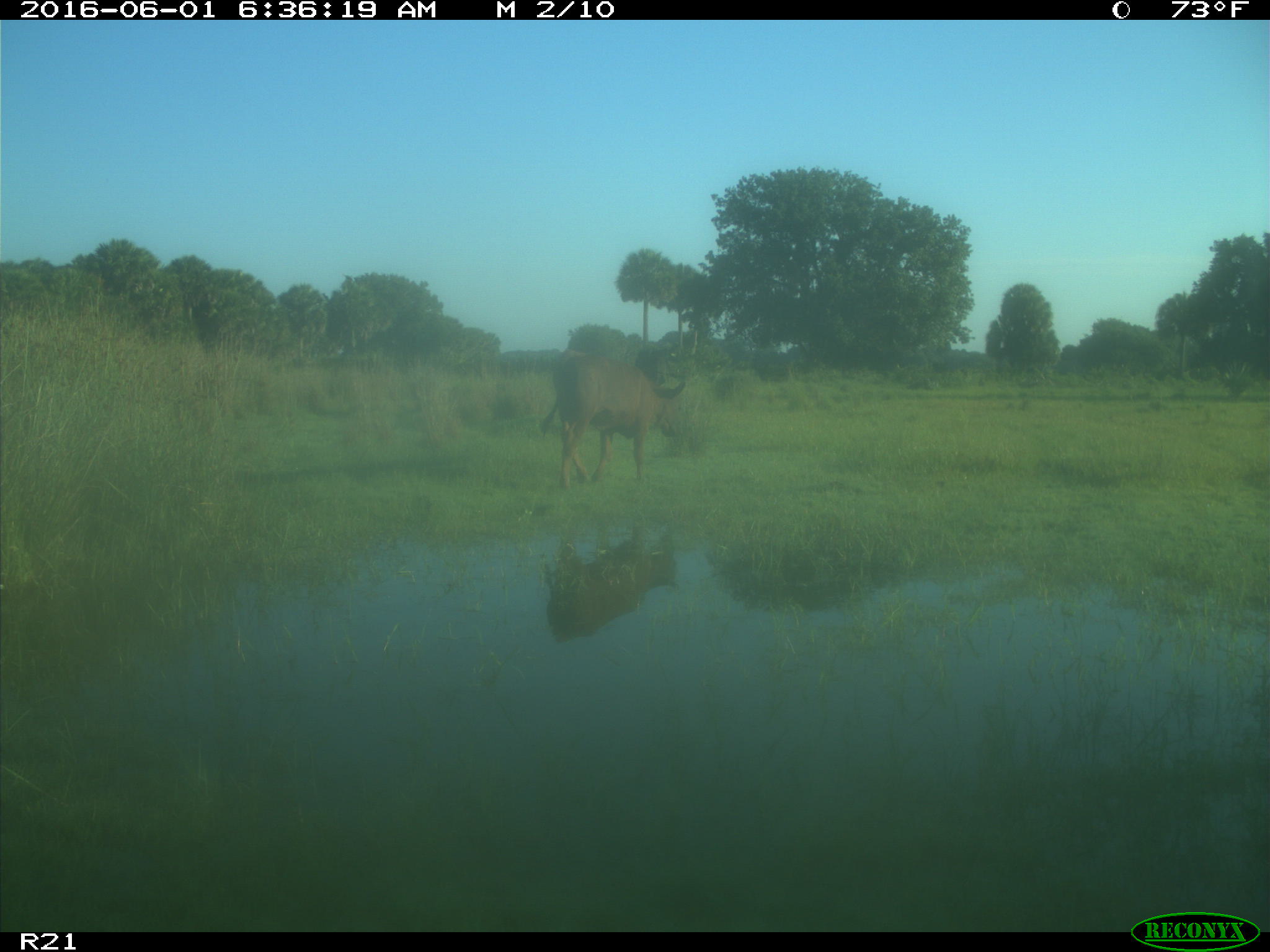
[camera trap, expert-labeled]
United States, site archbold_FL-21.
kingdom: Animalia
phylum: Chordata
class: Mammalia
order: Artiodactyla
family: Bovidae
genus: Bos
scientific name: Bos taurus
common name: domestic cow